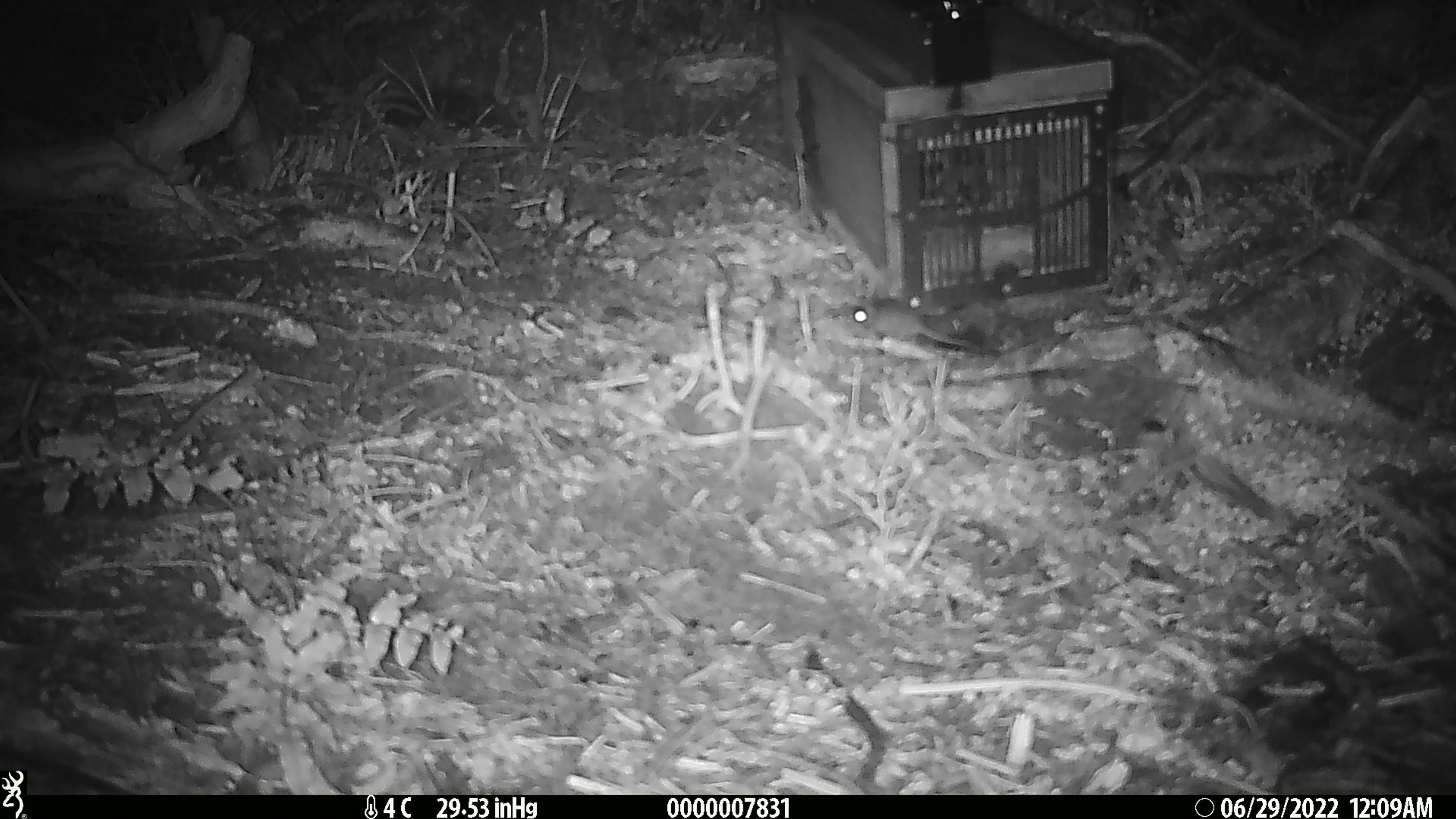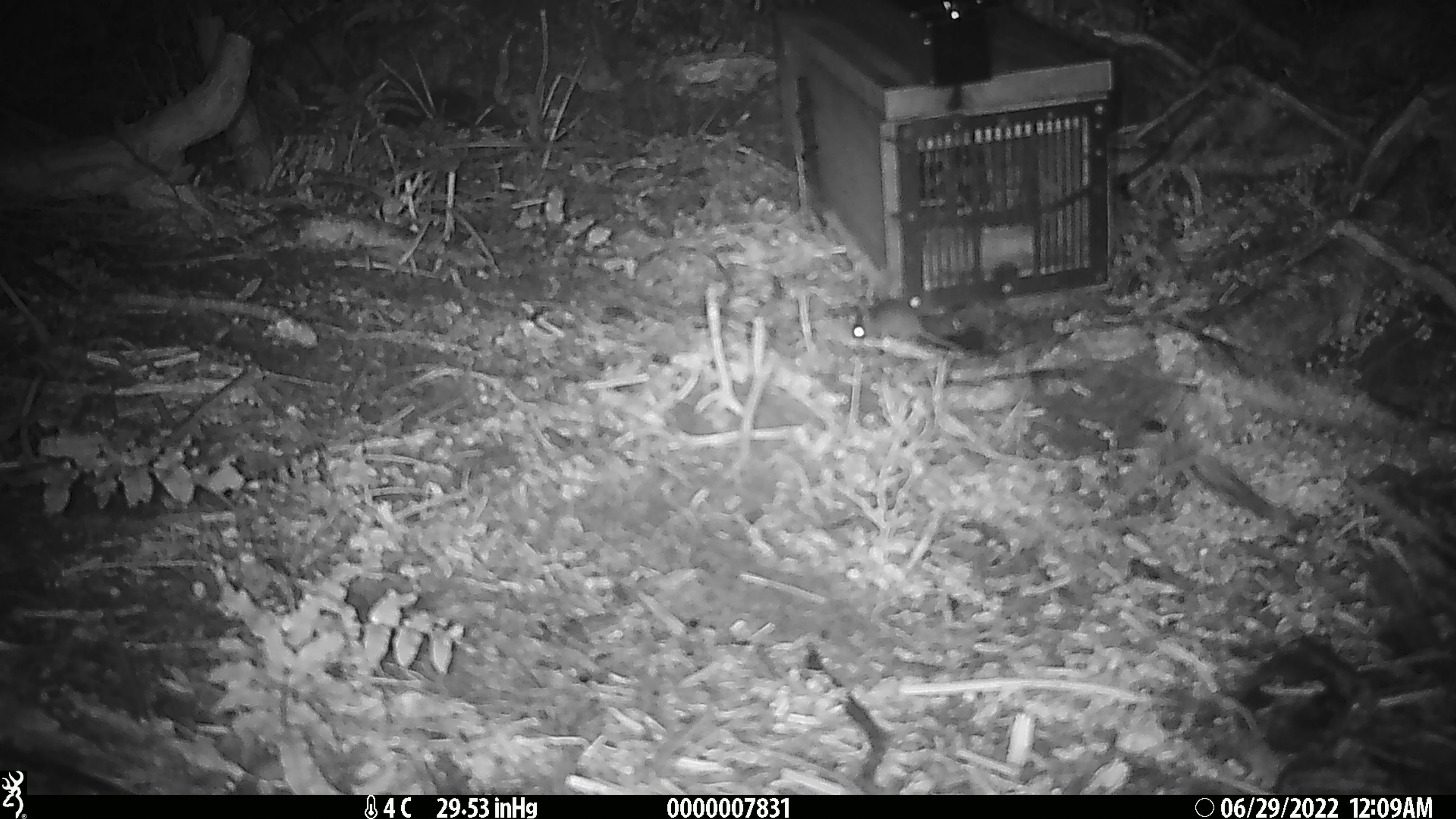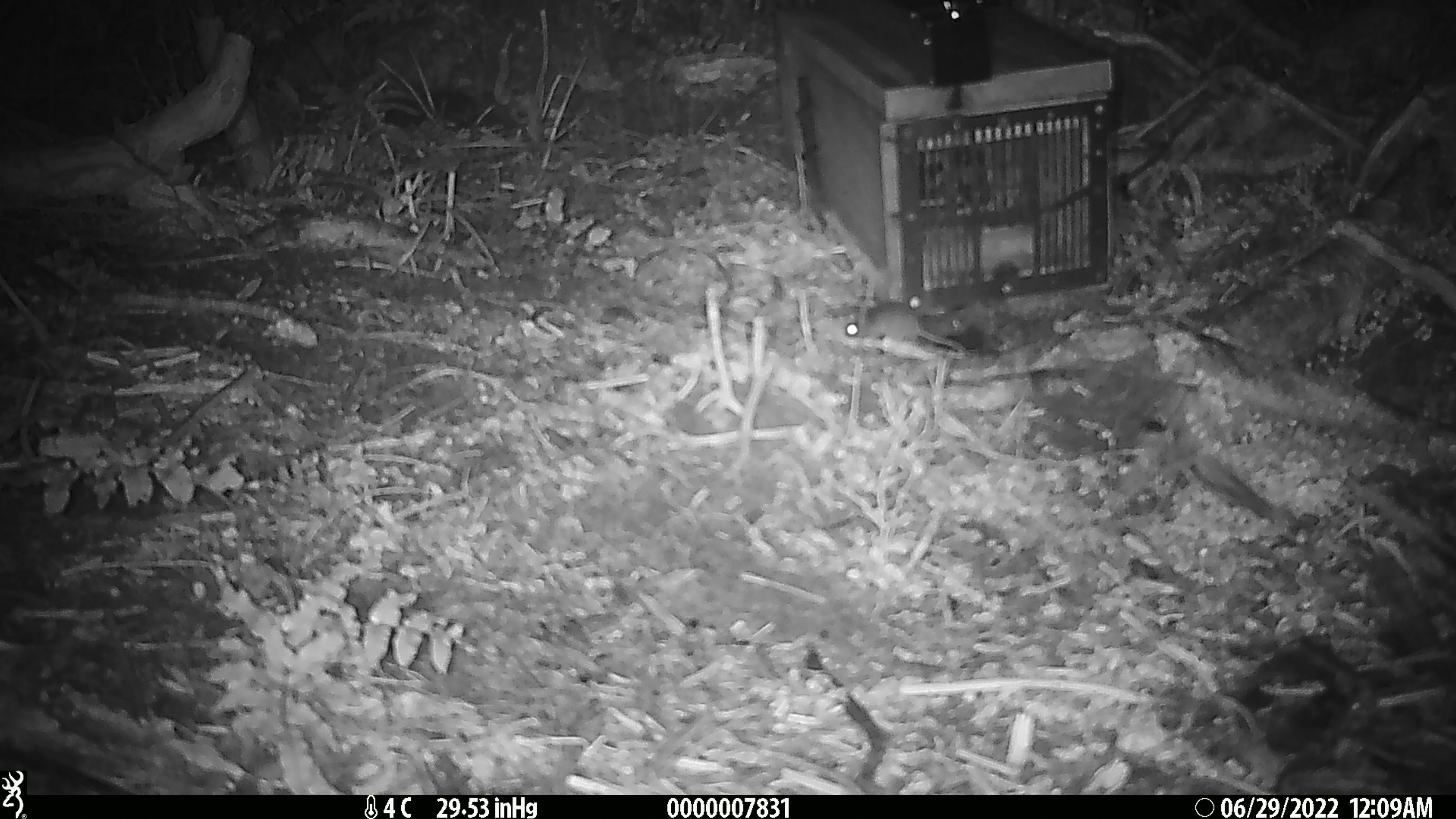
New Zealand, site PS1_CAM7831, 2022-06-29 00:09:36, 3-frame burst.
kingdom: Animalia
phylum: Chordata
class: Mammalia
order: Rodentia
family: Muridae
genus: Mus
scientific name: Mus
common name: mouse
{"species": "mouse (Mus)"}